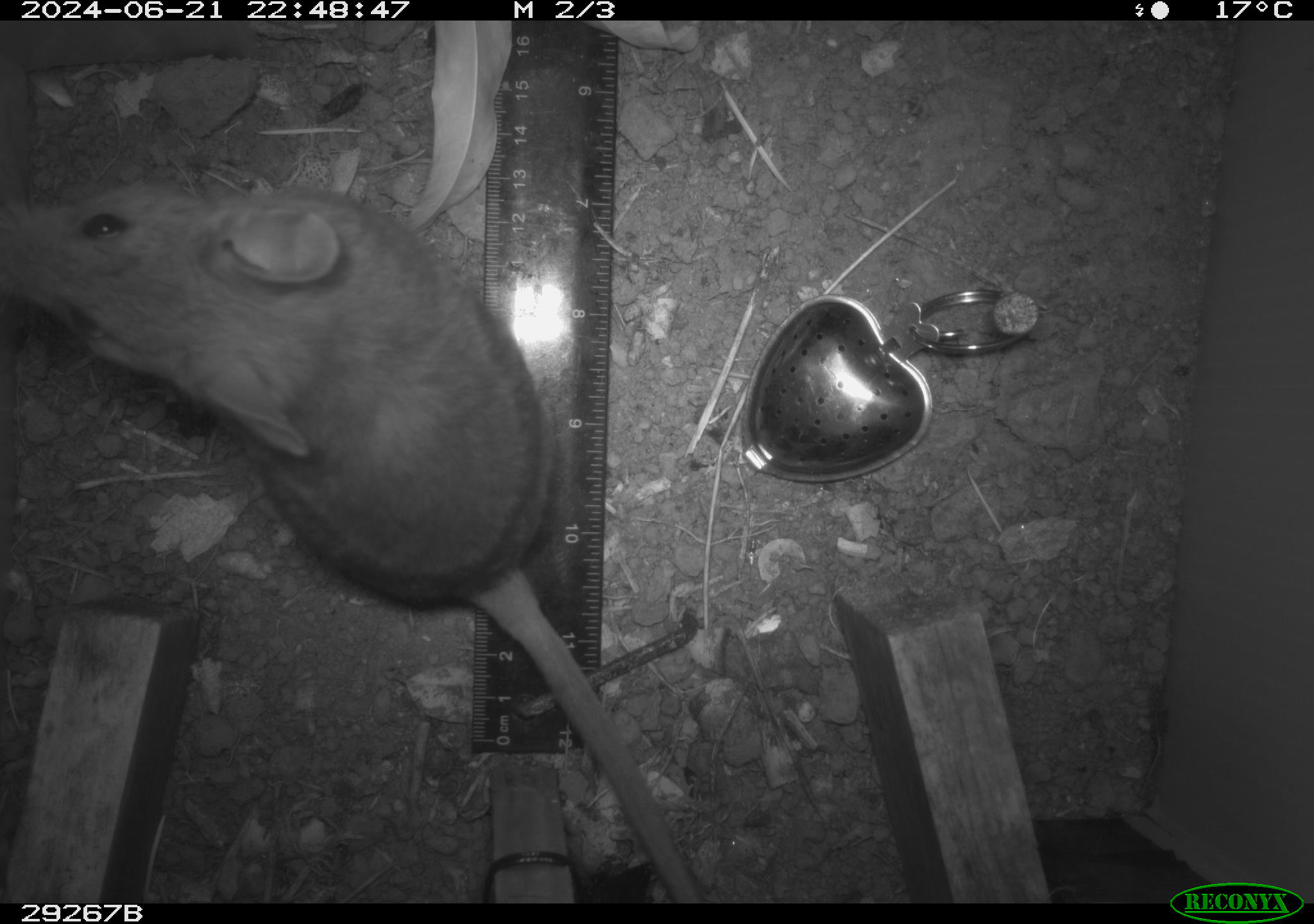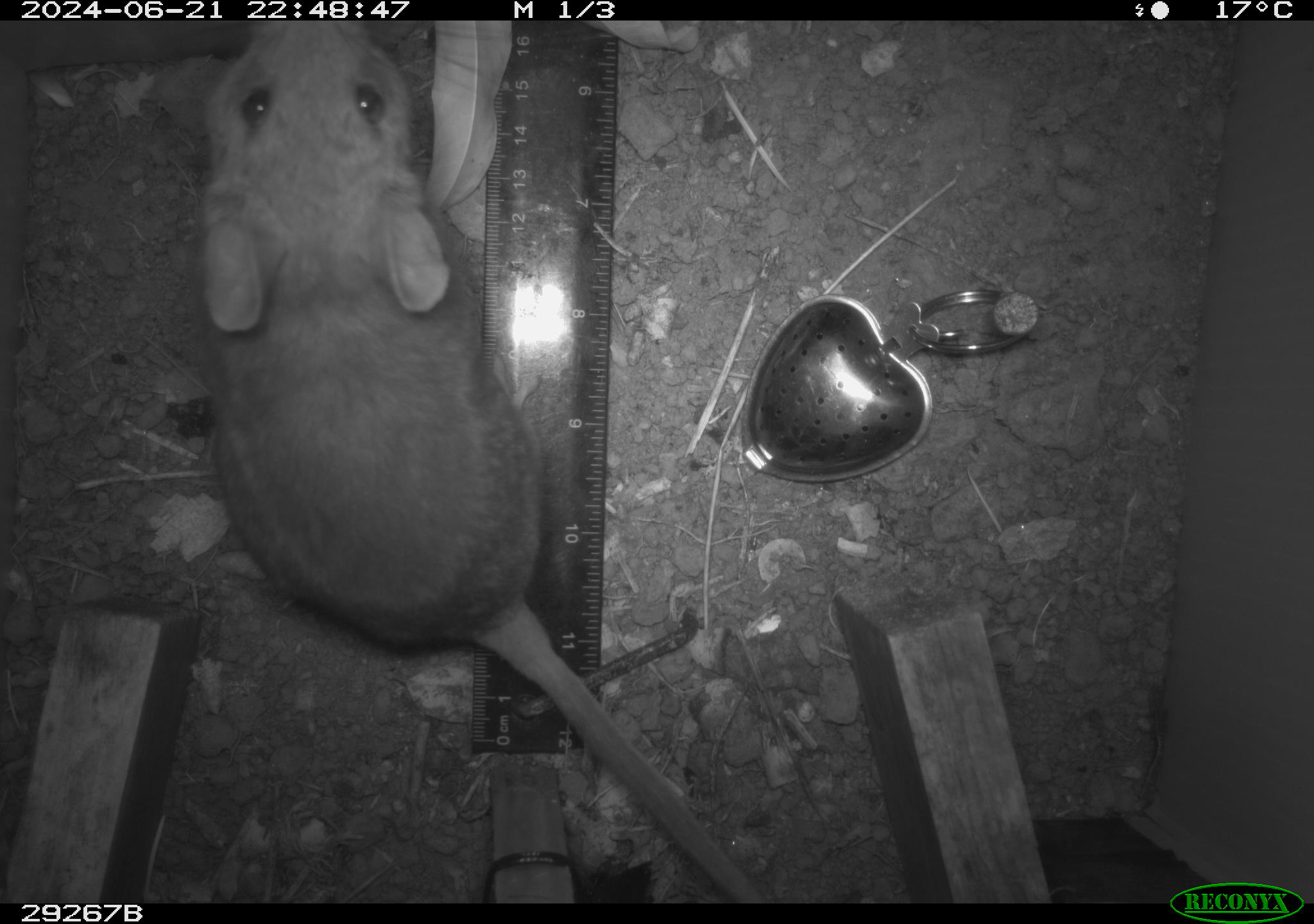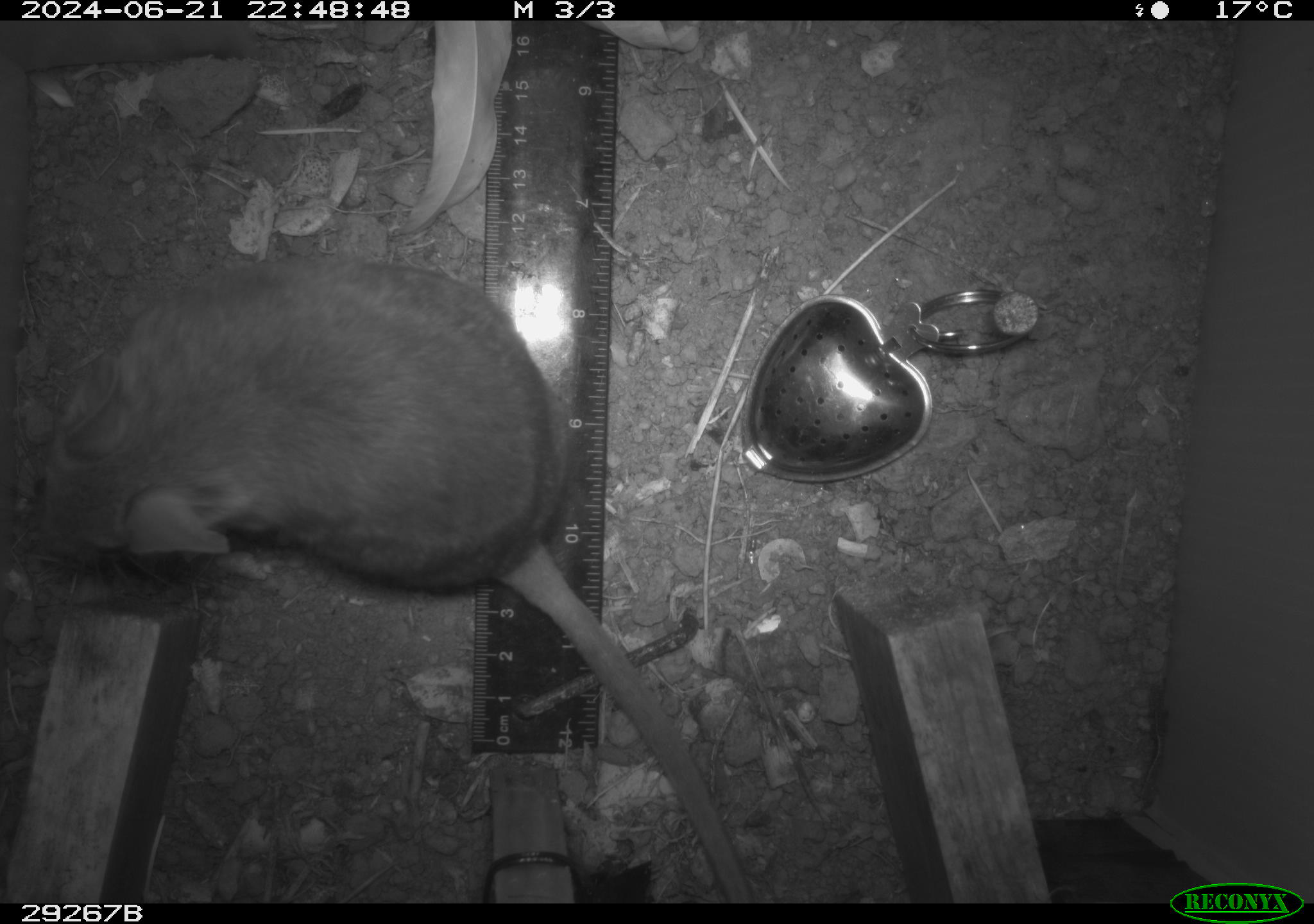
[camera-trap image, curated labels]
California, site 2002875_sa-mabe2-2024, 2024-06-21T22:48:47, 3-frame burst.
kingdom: Animalia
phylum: Chordata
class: Mammalia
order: Rodentia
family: Cricetidae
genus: Neotoma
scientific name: Neotoma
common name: pack rat or woodrat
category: neotoma species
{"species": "neotoma species (pack rat or woodrat) (Neotoma)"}